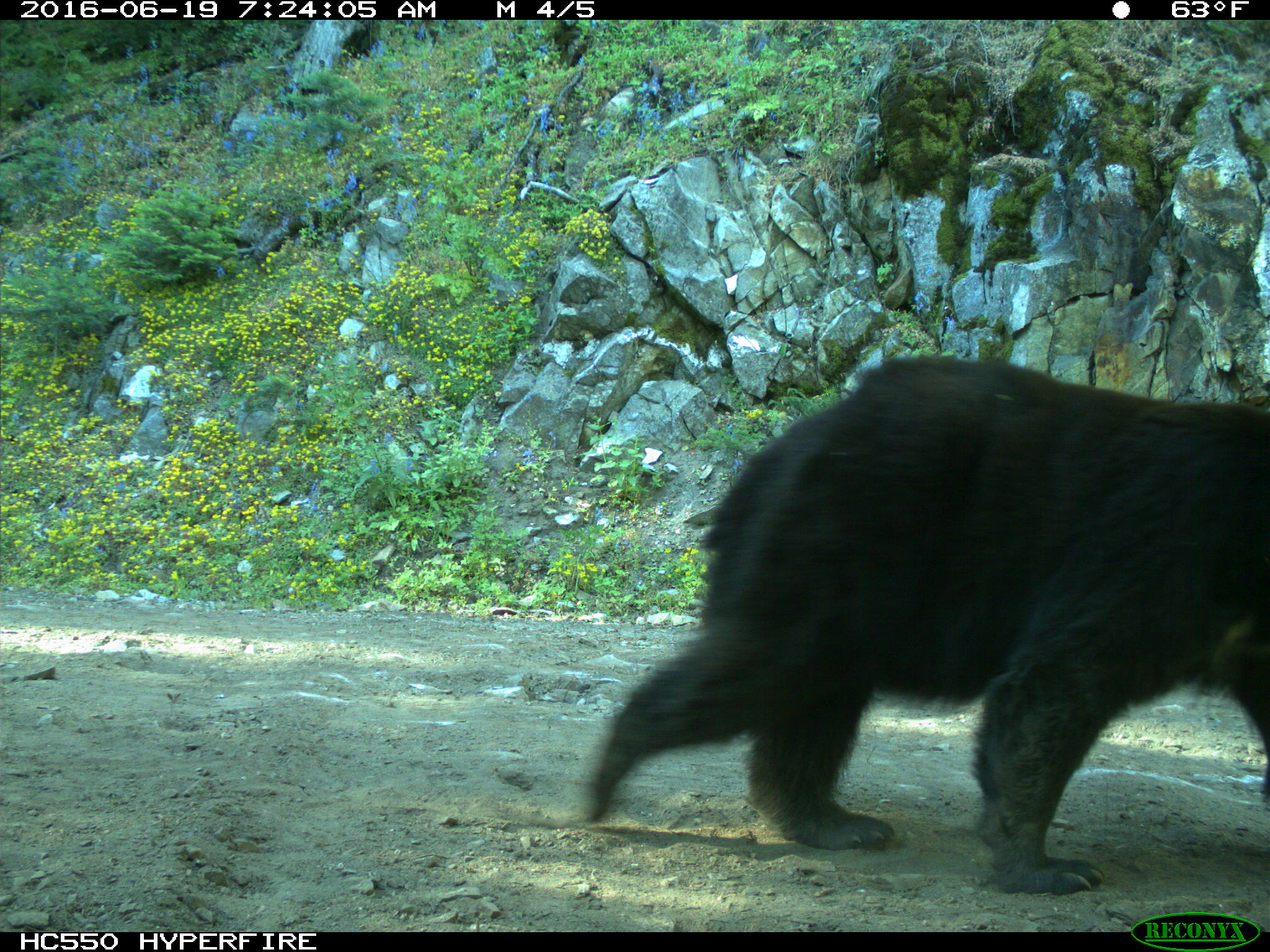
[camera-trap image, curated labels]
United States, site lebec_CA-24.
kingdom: Animalia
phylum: Chordata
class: Mammalia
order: Carnivora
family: Ursidae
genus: Ursus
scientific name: Ursus americanus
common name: american black bear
Ursus americanus (american black bear).